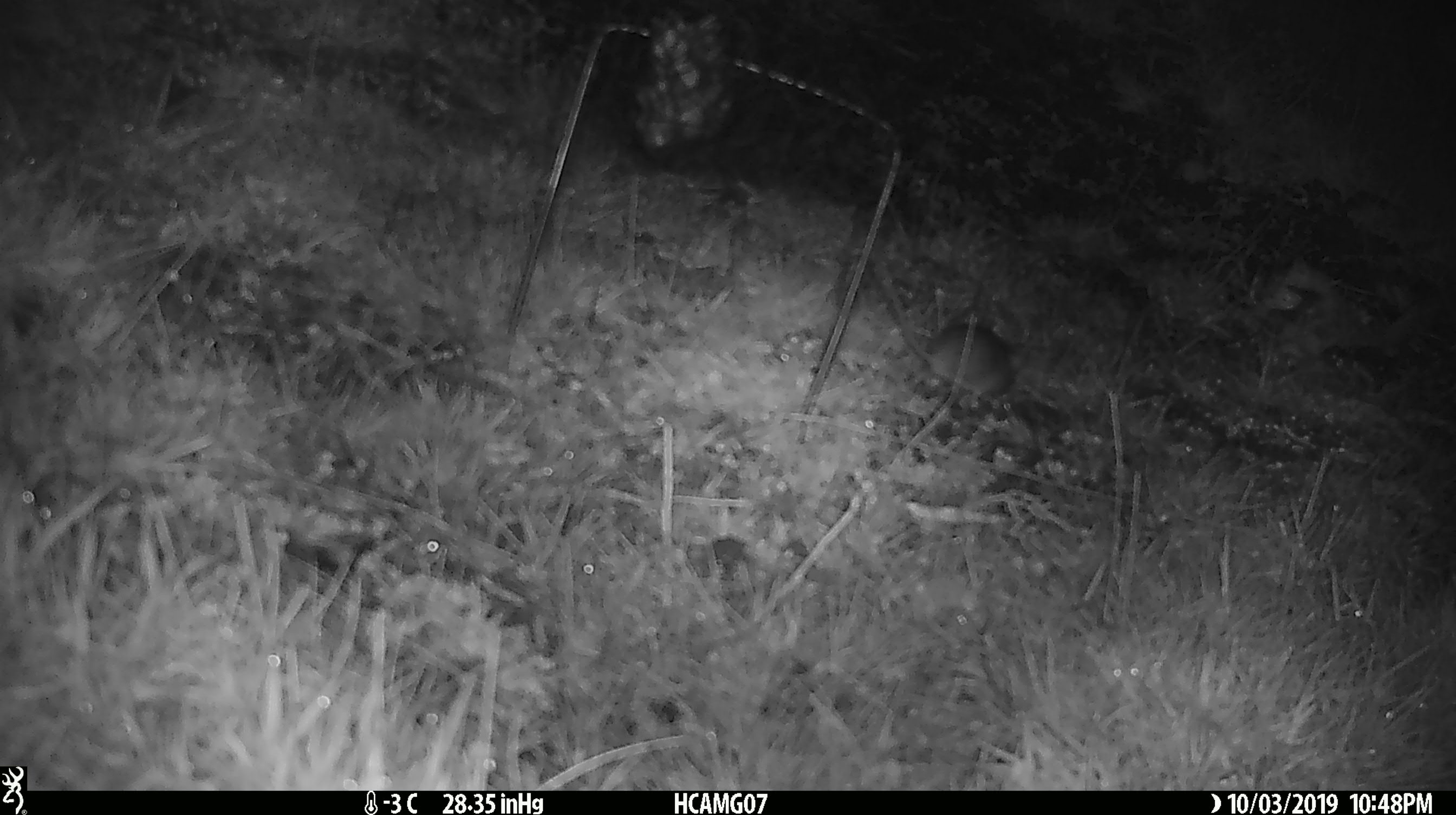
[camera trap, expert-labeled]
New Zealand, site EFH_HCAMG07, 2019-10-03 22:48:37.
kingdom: Animalia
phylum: Chordata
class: Mammalia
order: Rodentia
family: Muridae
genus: Mus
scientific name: Mus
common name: mouse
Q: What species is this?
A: Mouse (Mus).